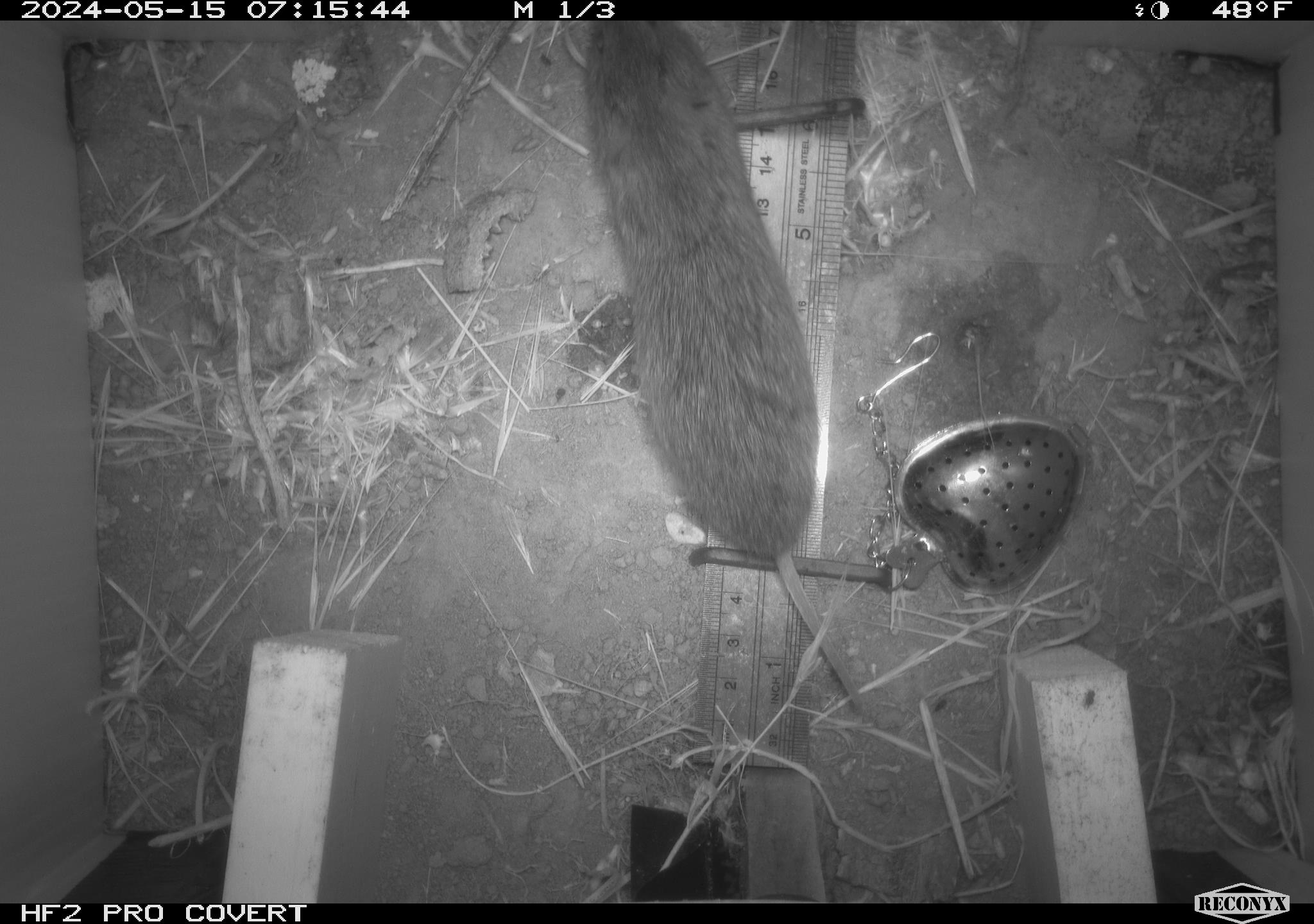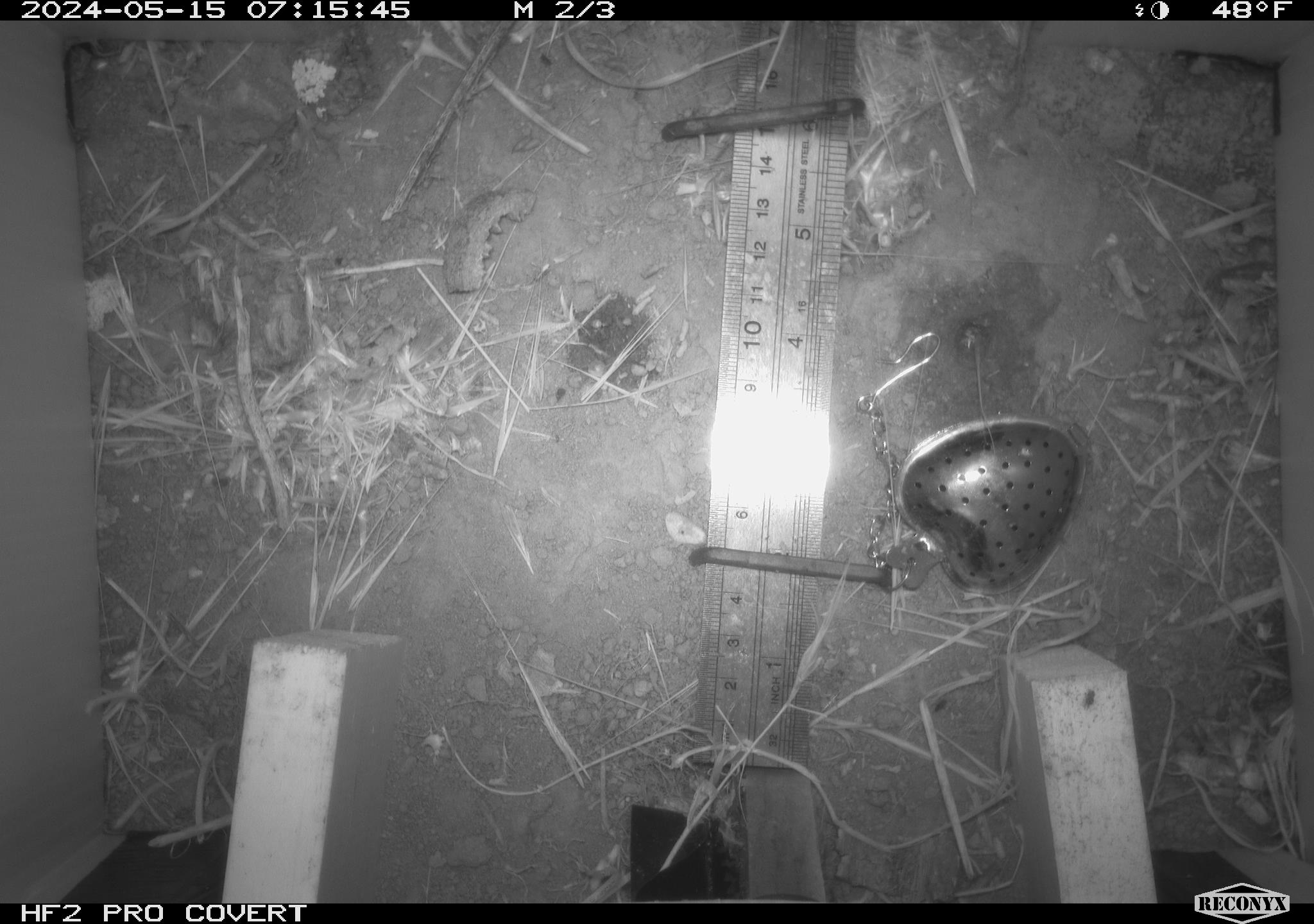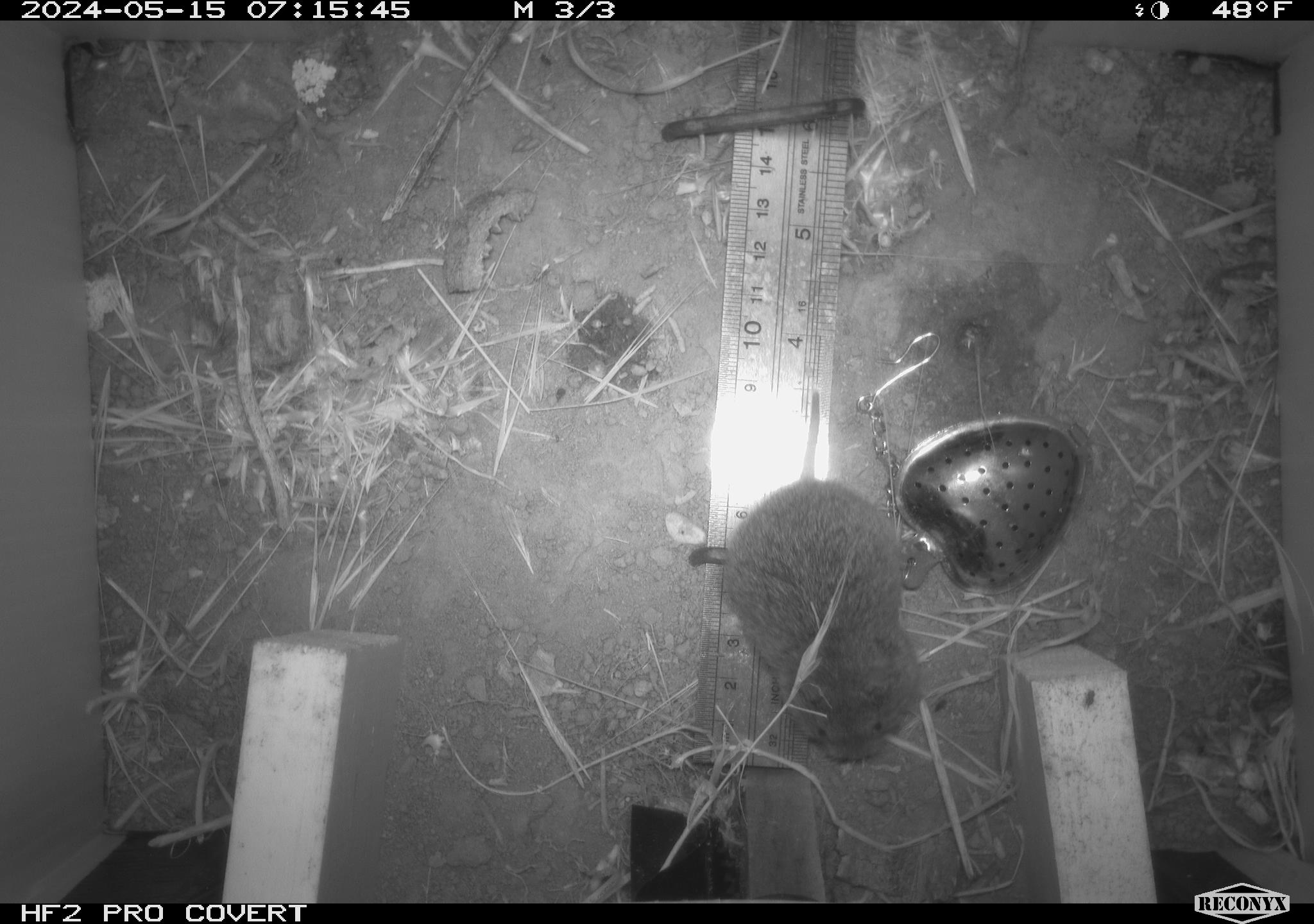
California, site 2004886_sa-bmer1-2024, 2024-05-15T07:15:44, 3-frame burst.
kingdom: Animalia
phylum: Chordata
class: Mammalia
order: Rodentia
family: Cricetidae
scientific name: Arvicolinae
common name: voles, lemmings, and muskrats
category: arvicolinae subfamily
Arvicolinae subfamily (voles, lemmings, and muskrats) (Arvicolinae).